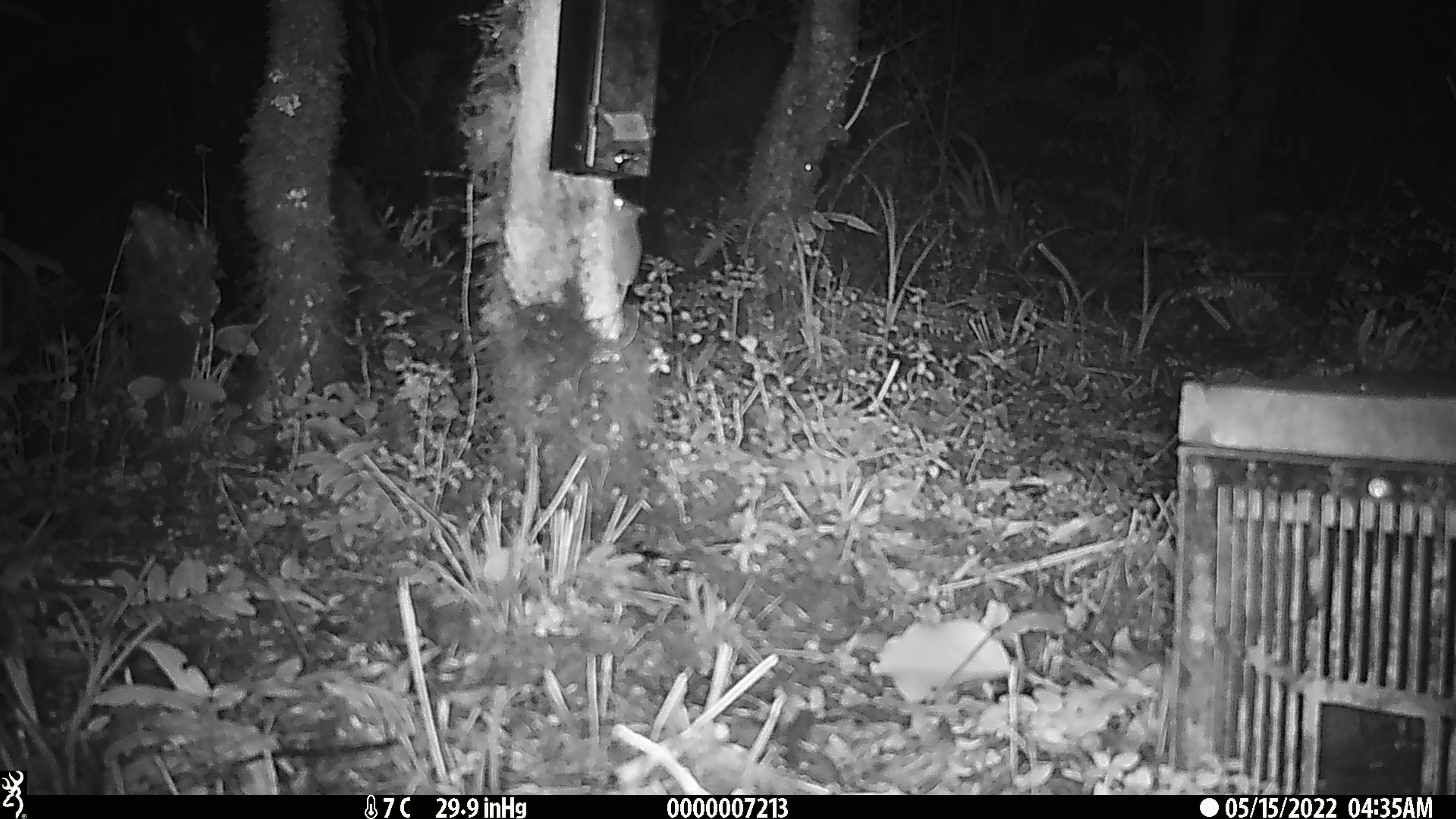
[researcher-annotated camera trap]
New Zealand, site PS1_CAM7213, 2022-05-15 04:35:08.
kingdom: Animalia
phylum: Chordata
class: Mammalia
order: Rodentia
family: Muridae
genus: Mus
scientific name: Mus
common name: mouse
Mouse (Mus).